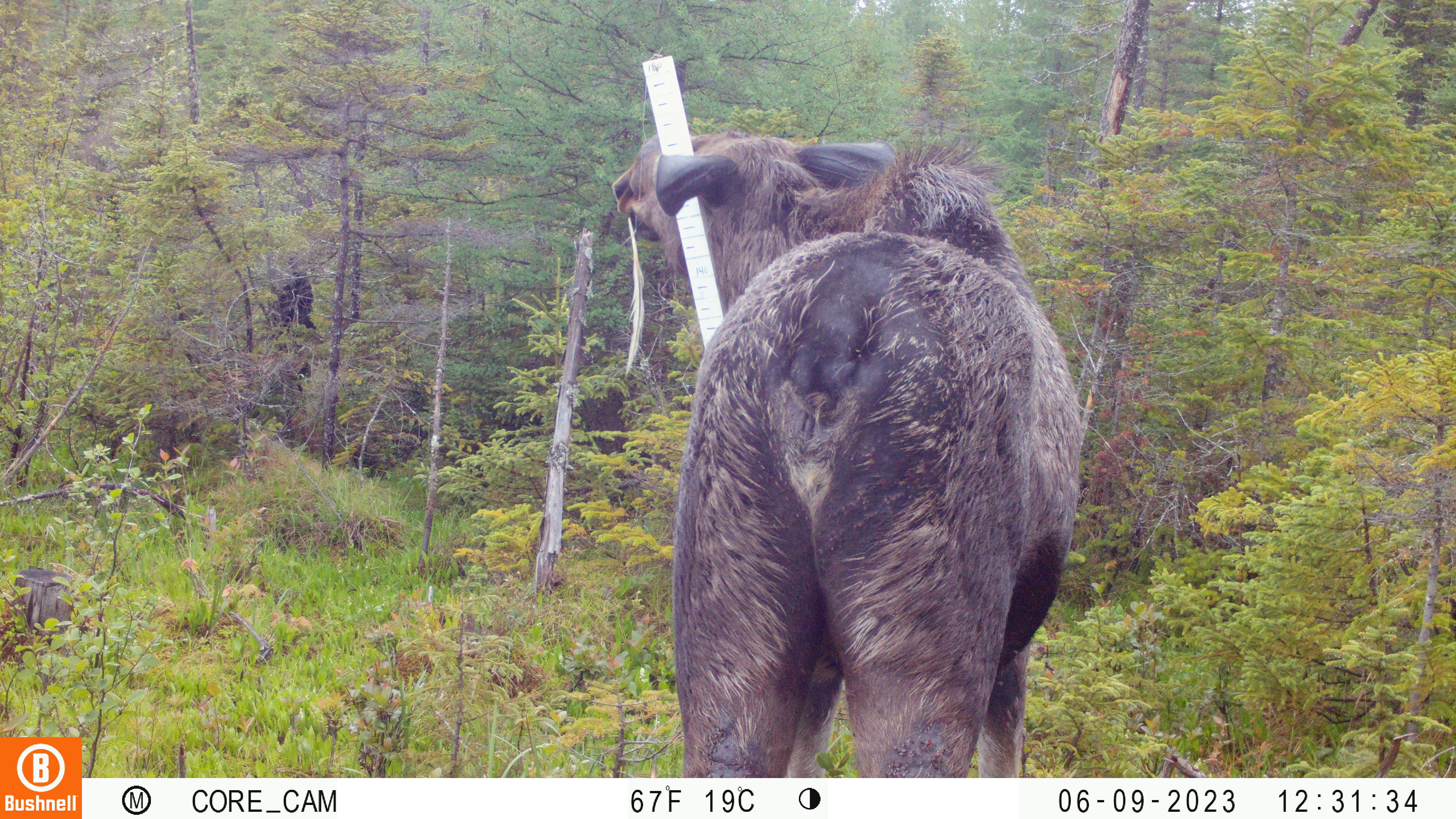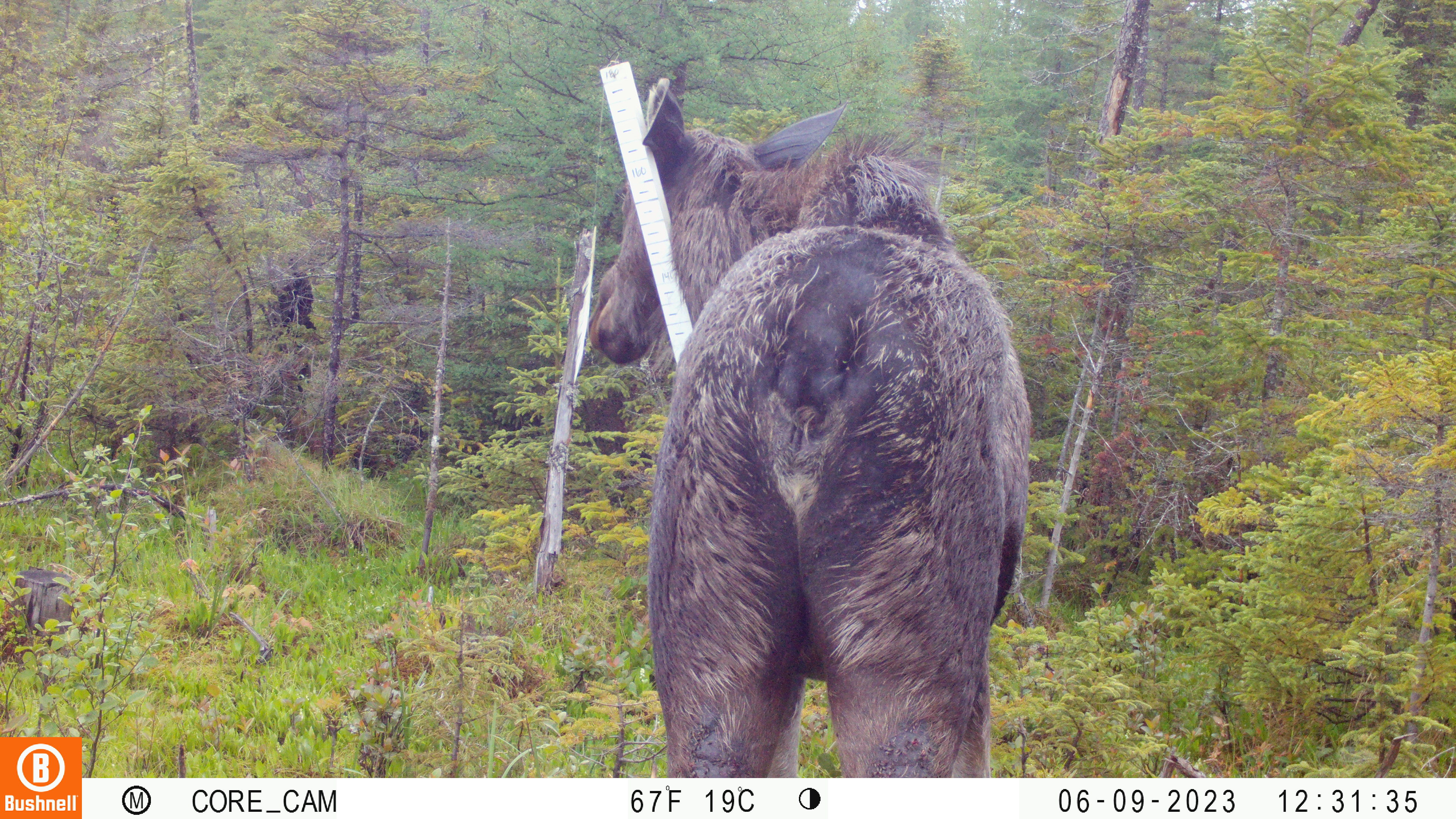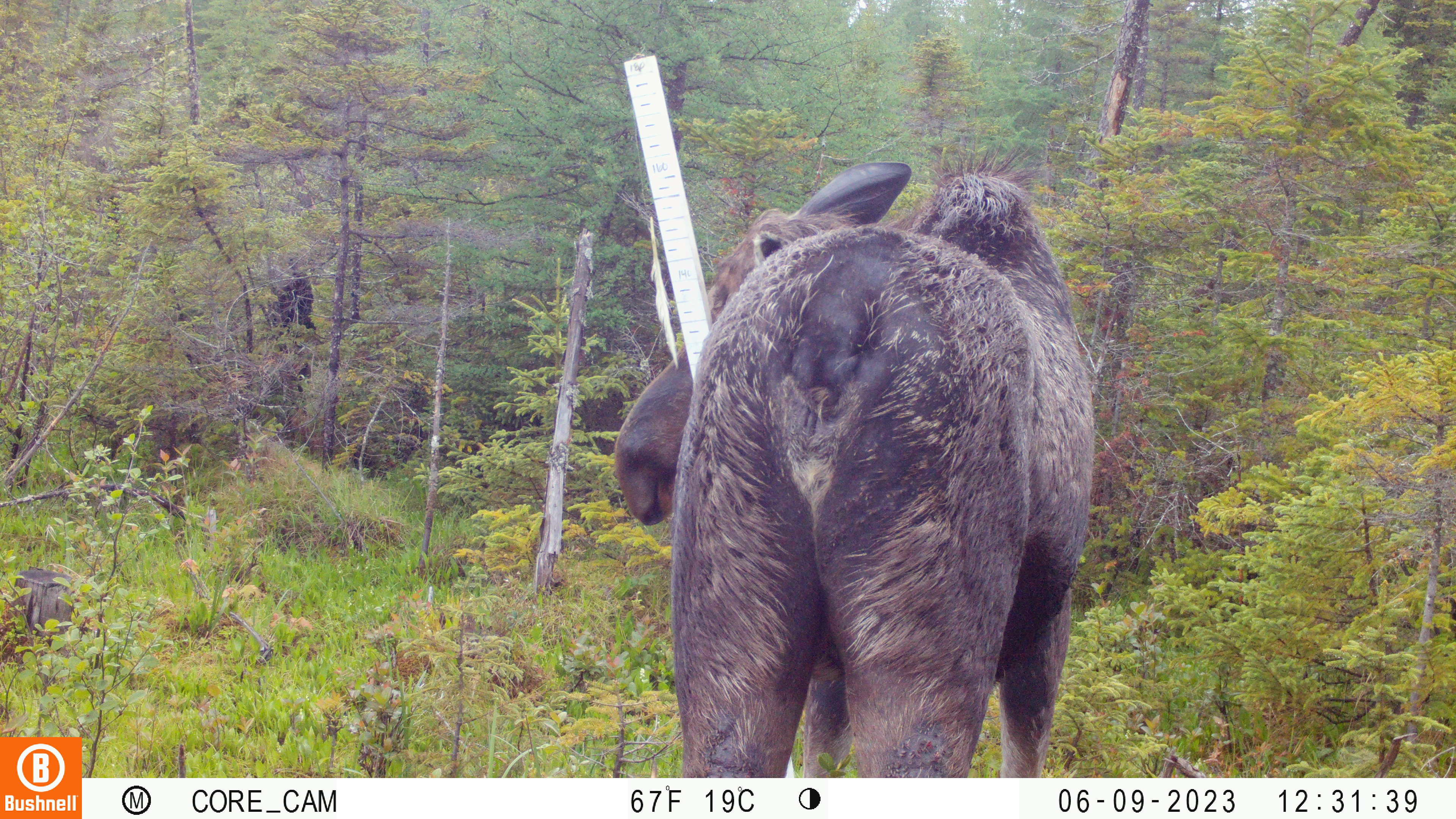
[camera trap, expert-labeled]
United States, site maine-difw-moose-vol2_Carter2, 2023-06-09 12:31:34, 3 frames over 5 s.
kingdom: Animalia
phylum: Chordata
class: Mammalia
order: Artiodactyla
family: Cervidae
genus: Alces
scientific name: Alces alces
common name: moose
Moose (Alces alces).